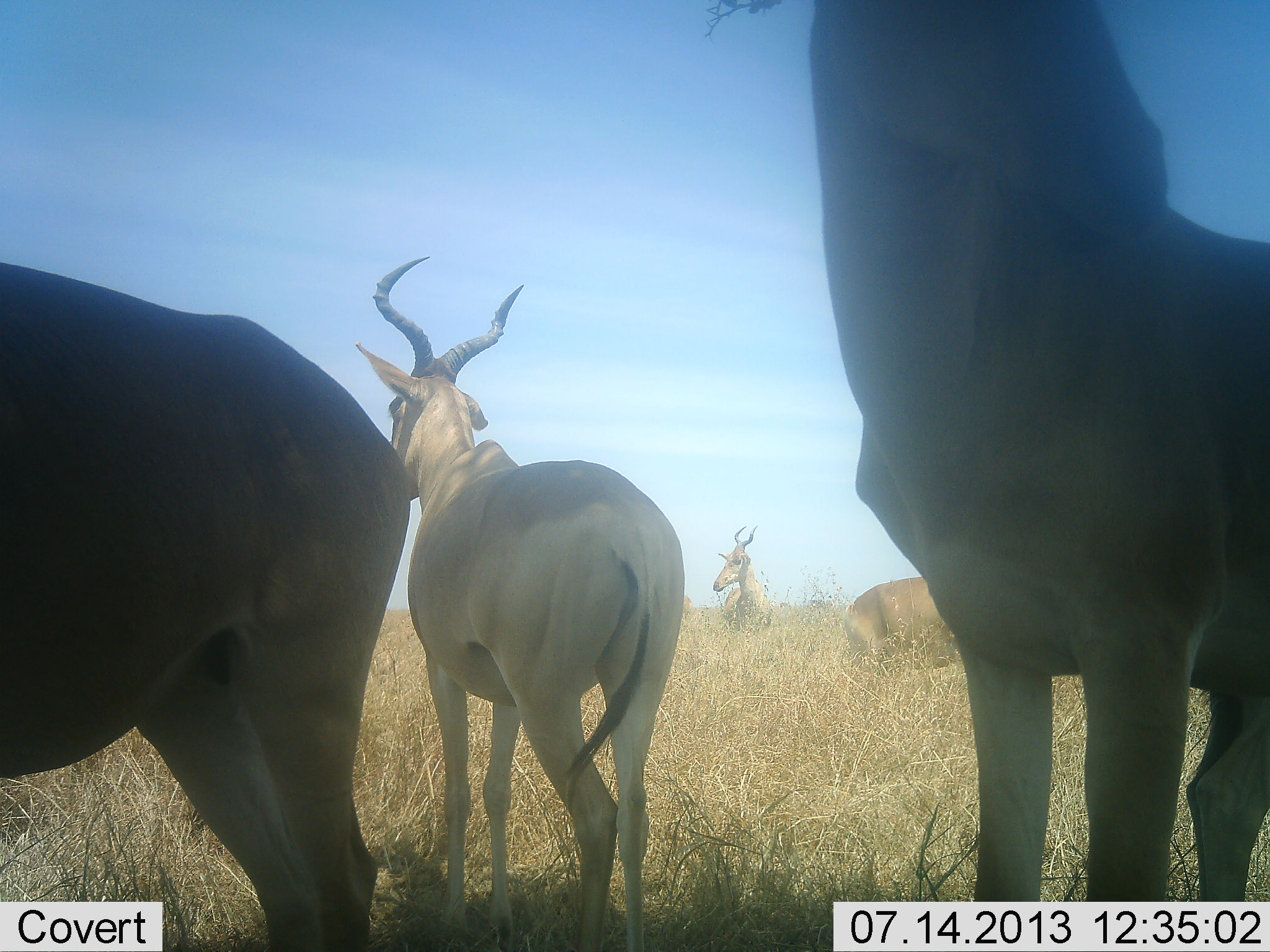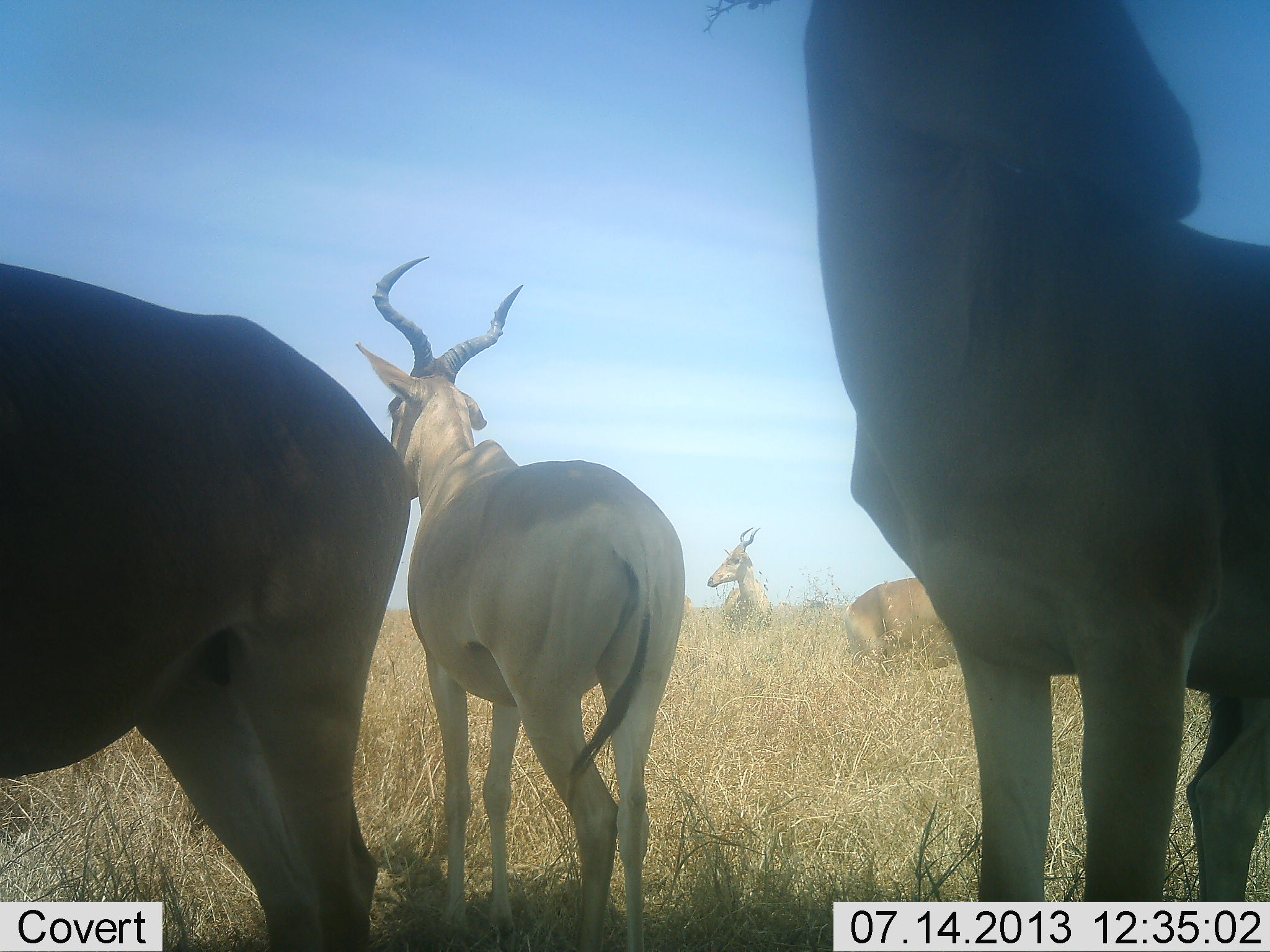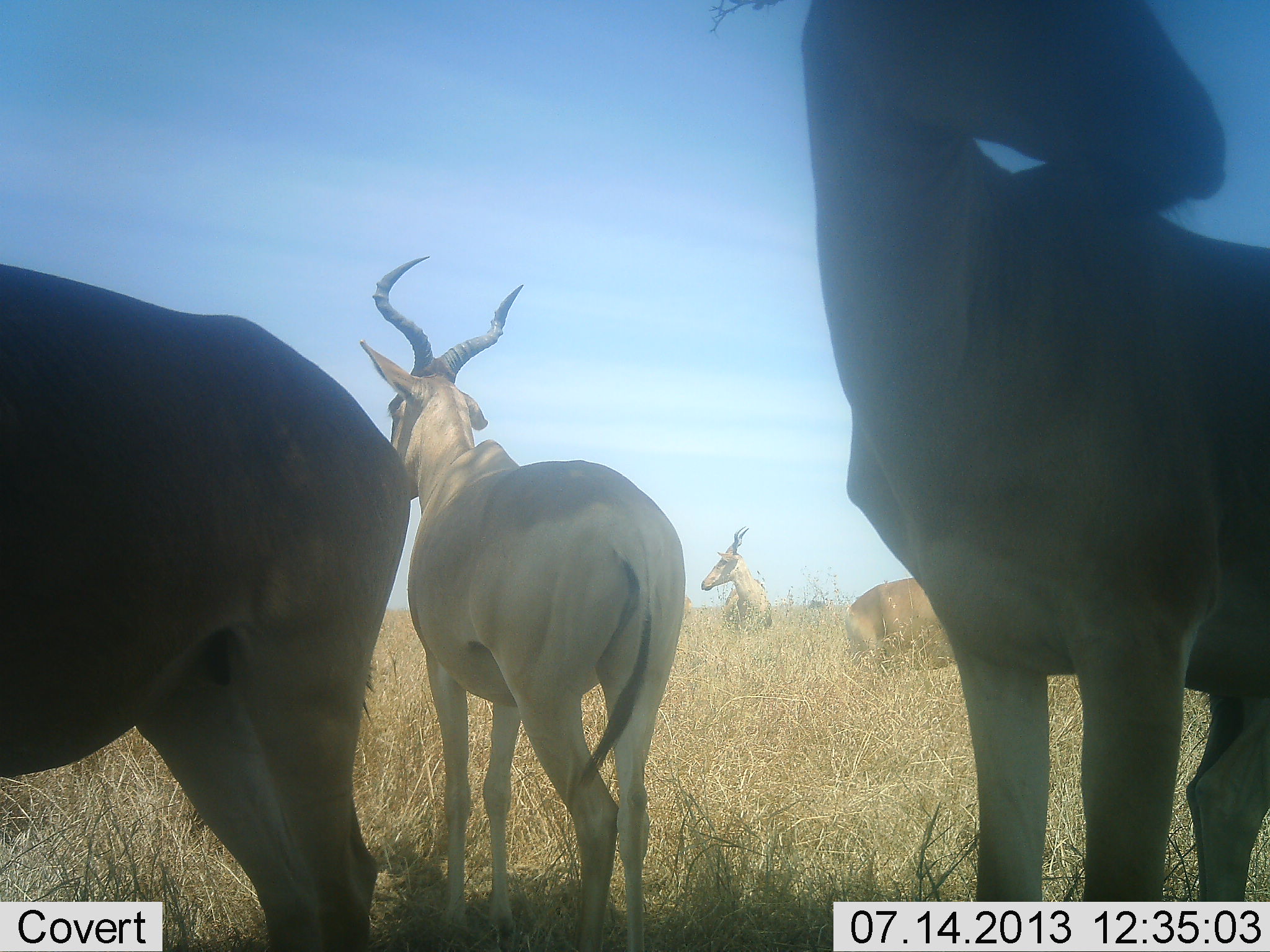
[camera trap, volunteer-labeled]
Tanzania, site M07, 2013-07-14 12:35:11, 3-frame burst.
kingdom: Animalia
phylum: Chordata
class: Mammalia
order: Artiodactyla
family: Bovidae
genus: Alcelaphus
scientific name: Alcelaphus buselaphus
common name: hartebeest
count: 5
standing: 90%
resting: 20%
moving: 0%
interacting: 0%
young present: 0%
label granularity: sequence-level